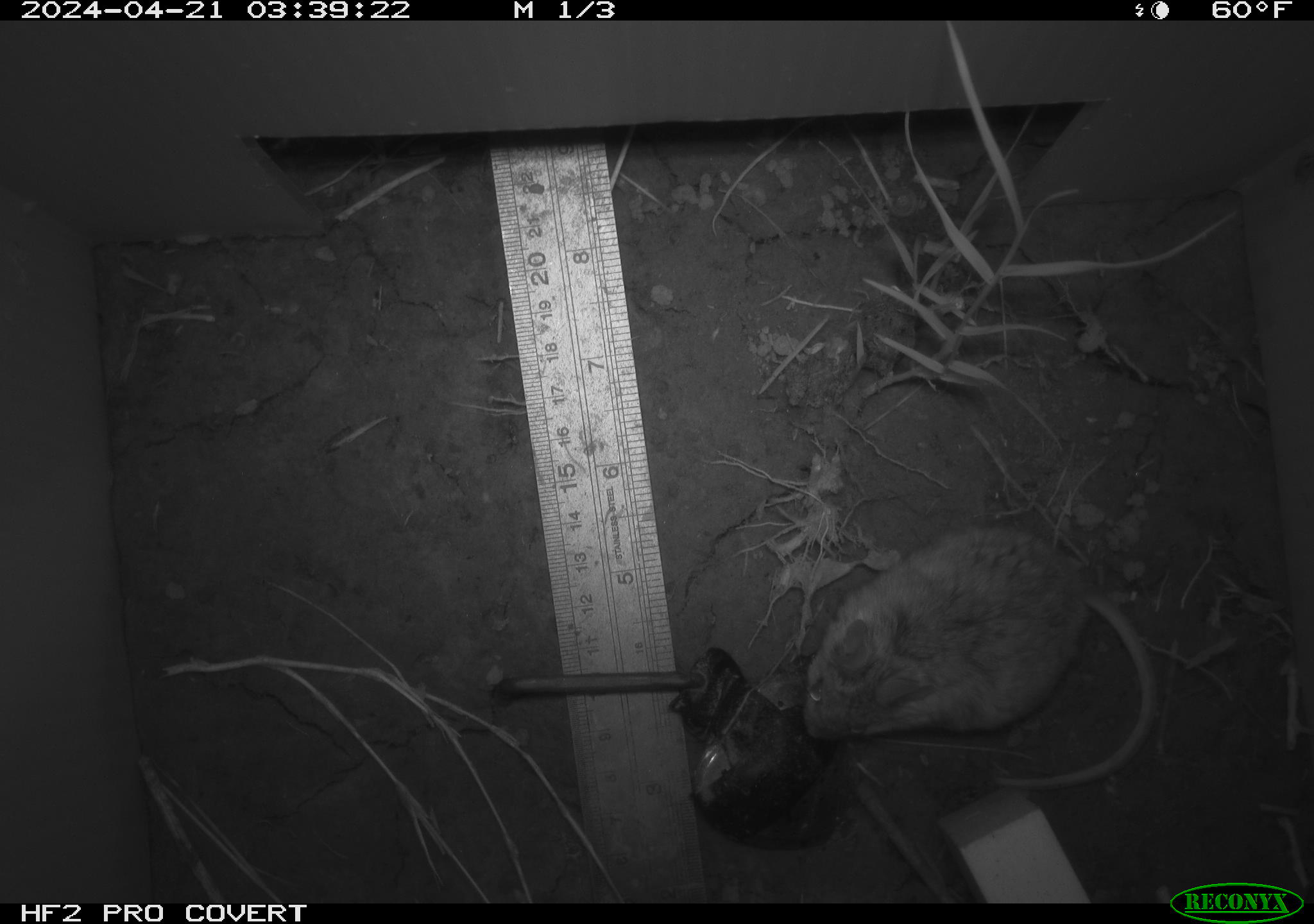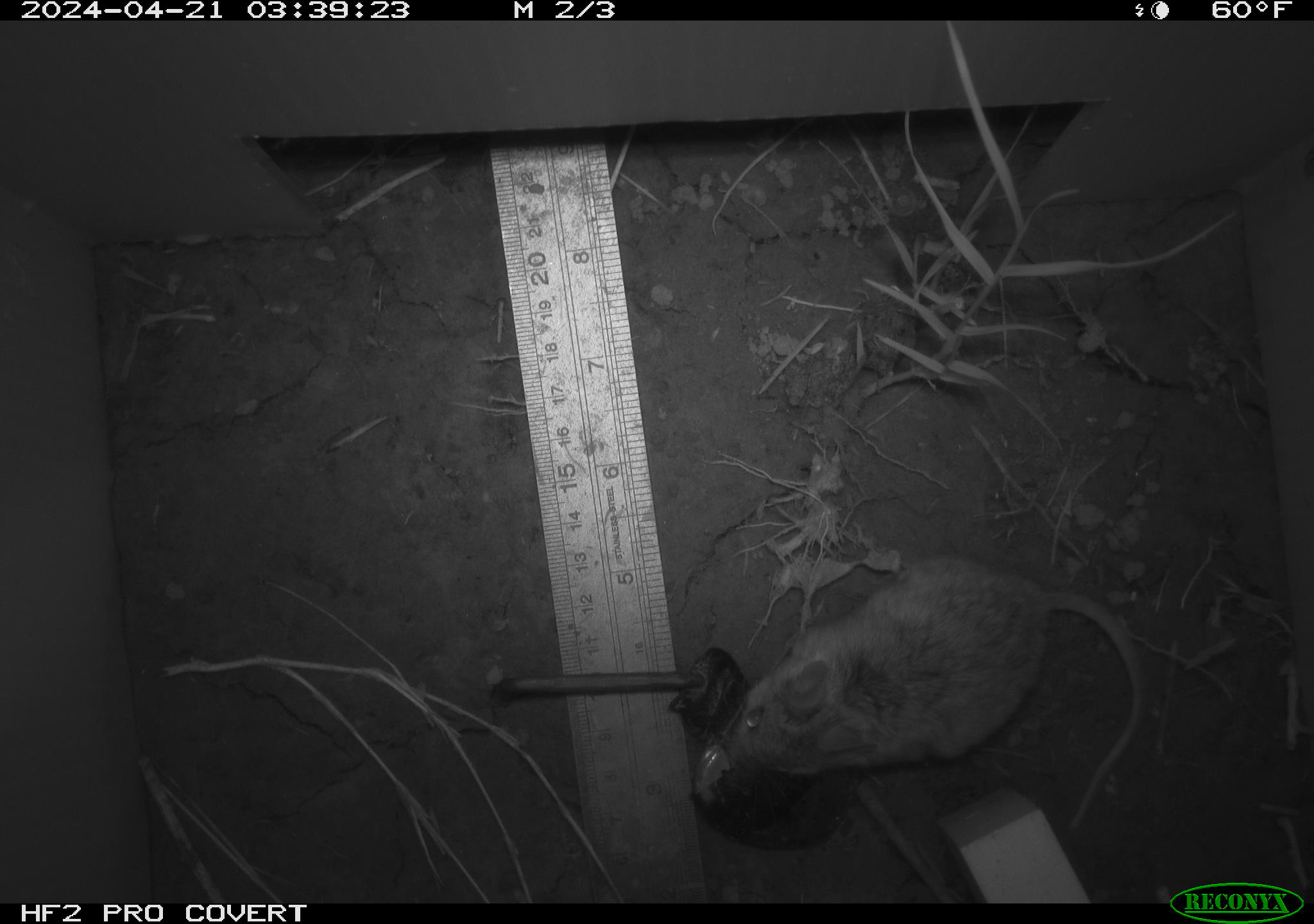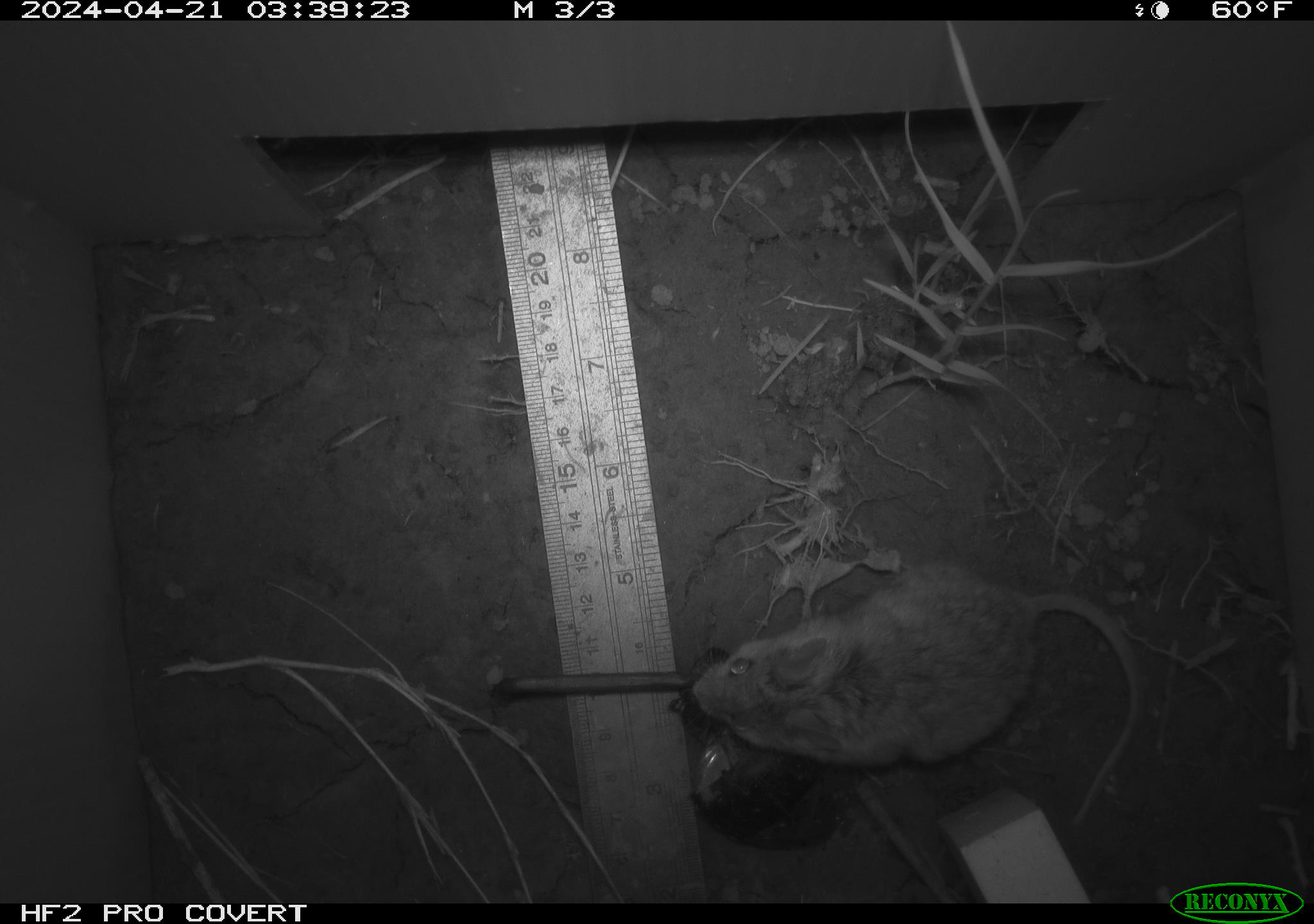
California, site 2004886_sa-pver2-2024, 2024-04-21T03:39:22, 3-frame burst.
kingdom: Animalia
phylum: Chordata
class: Mammalia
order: Rodentia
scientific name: Rodentia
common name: mouse species